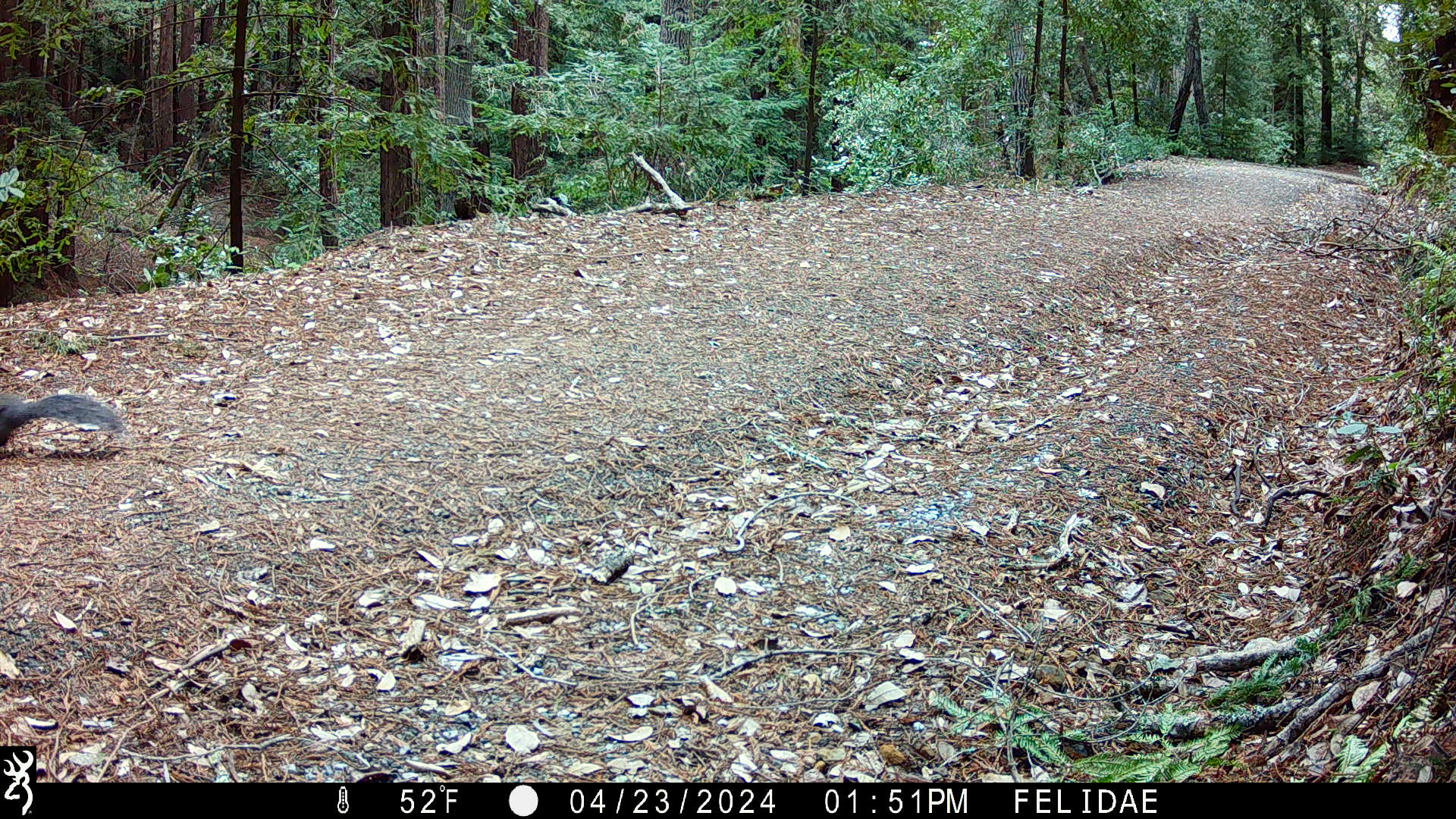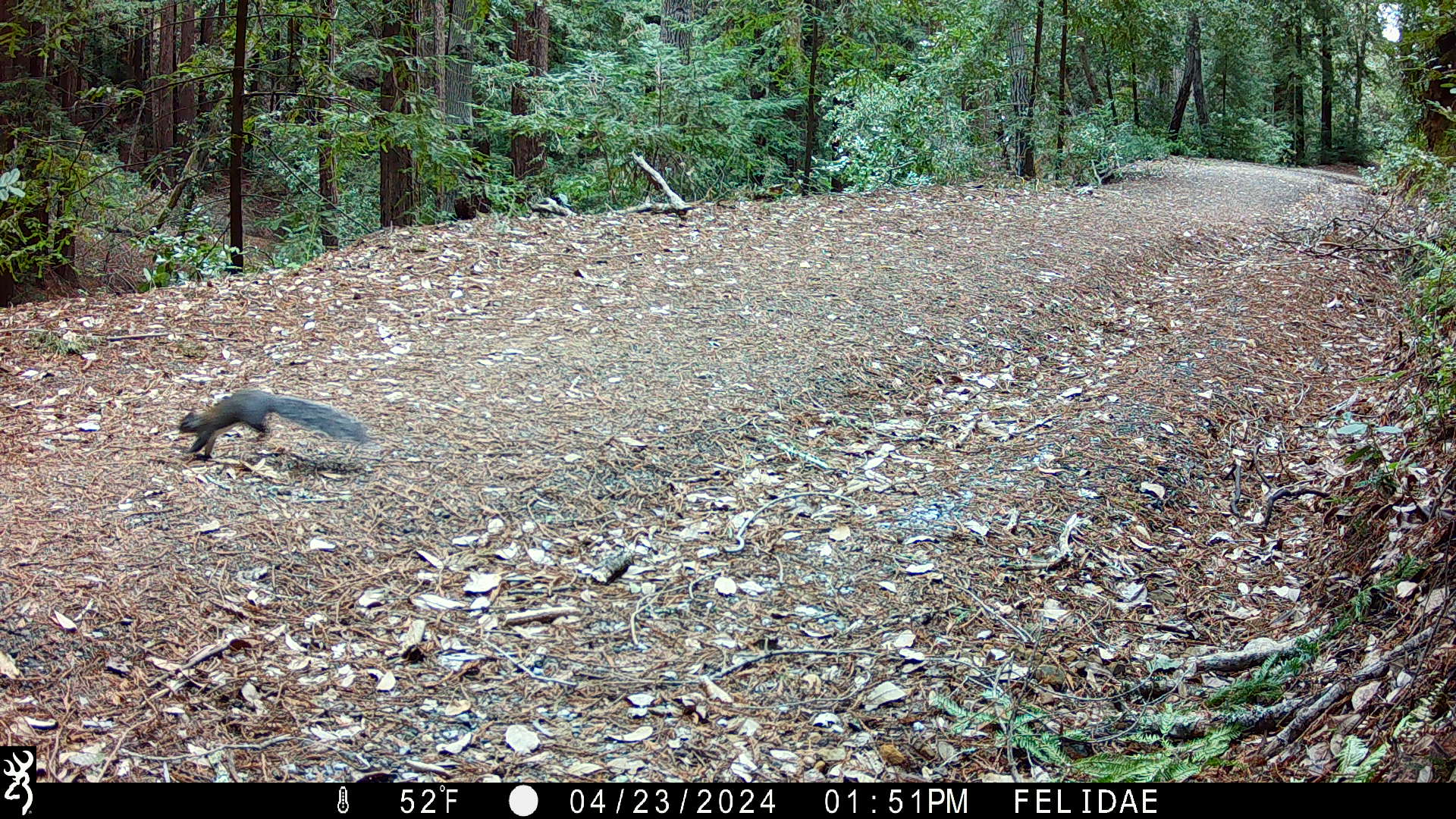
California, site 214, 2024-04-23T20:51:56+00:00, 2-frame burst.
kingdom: Animalia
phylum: Chordata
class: Mammalia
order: Rodentia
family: Sciuridae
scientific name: Sciuridae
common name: squirrel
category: unknown squirrel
Unknown squirrel (squirrel) (Sciuridae).